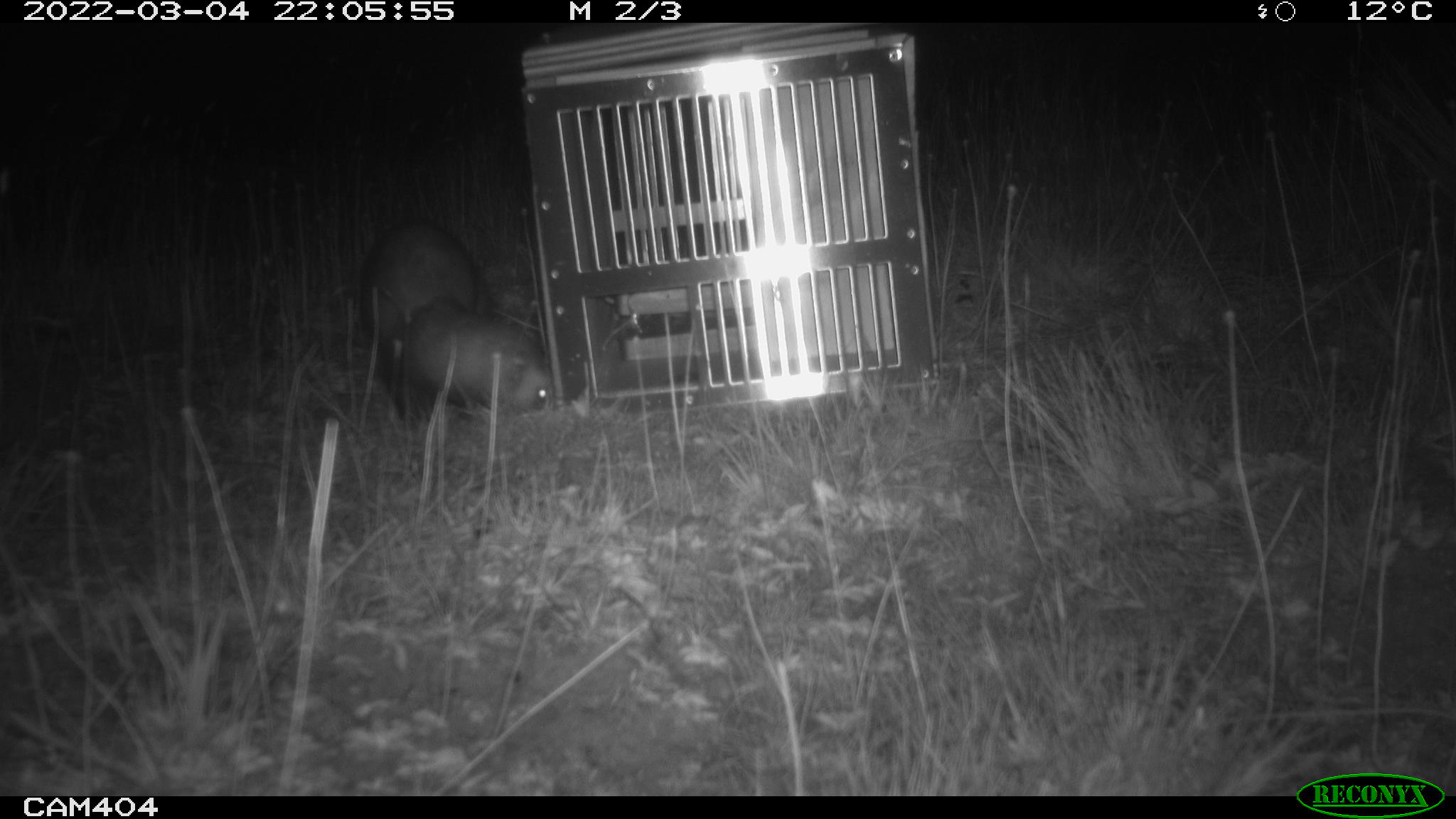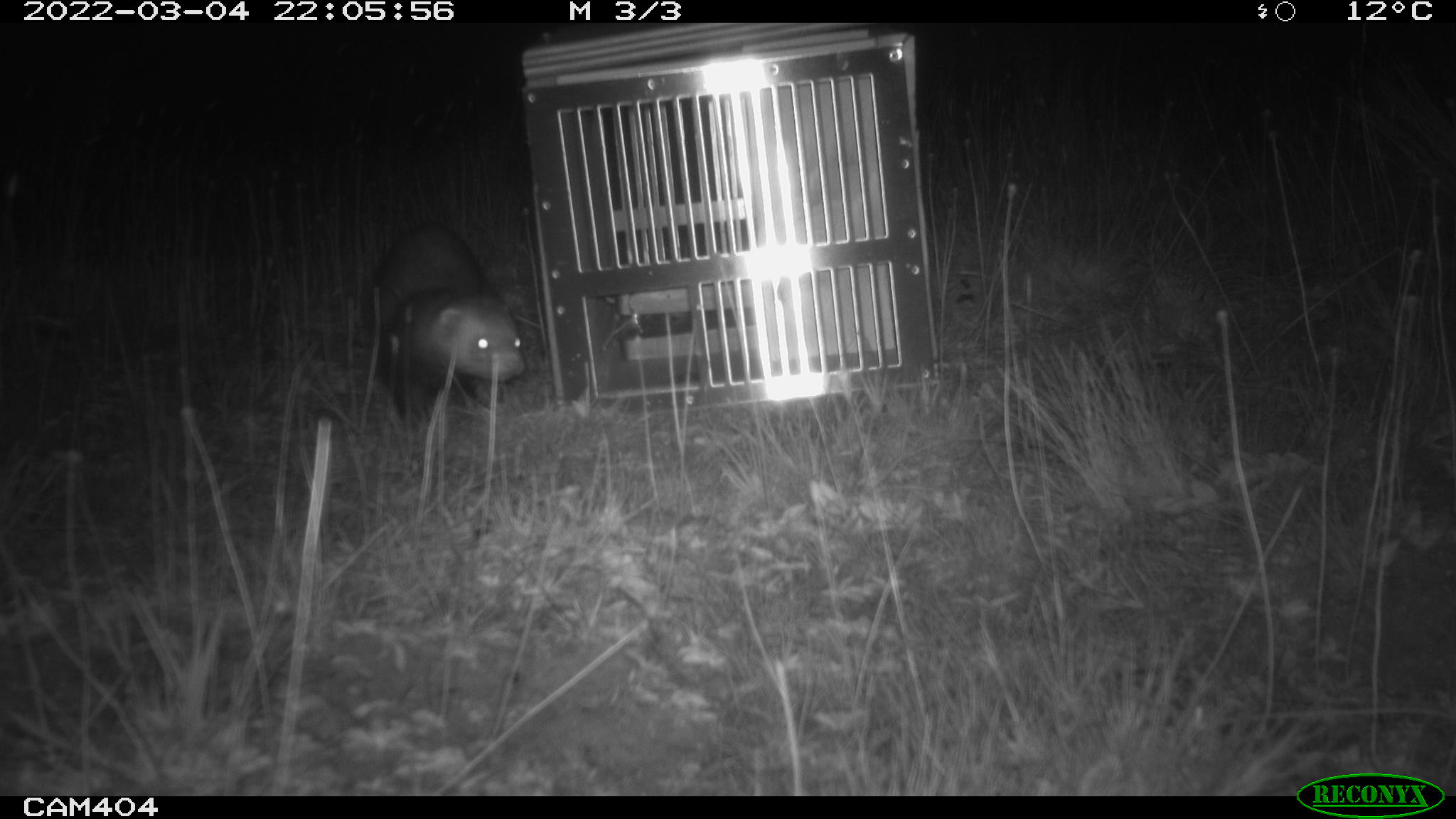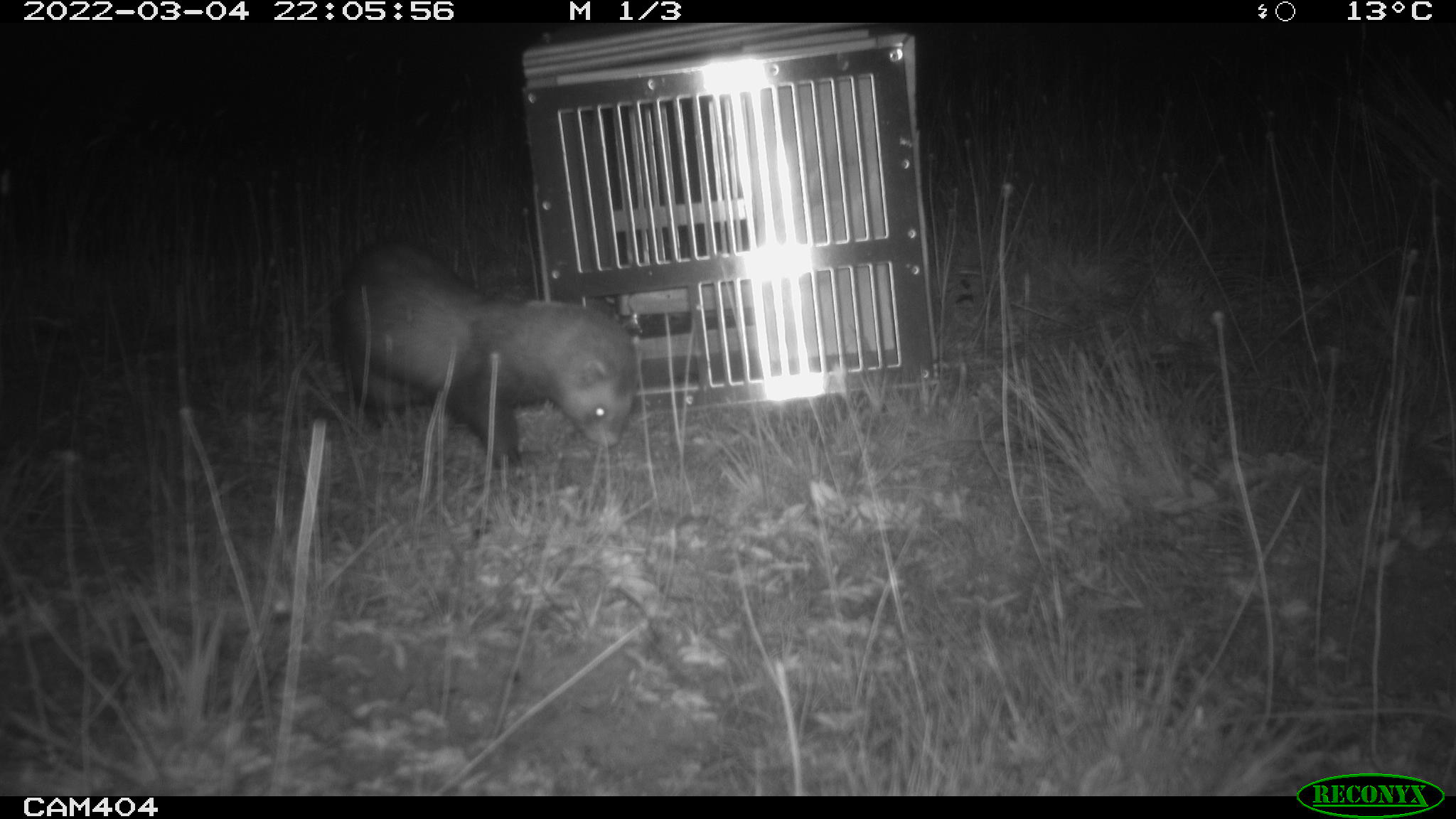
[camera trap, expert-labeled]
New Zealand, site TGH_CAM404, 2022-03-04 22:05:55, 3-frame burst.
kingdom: Animalia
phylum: Chordata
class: Mammalia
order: Carnivora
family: Mustelidae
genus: Mustela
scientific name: Mustela furo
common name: ferret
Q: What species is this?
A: Ferret (Mustela furo).